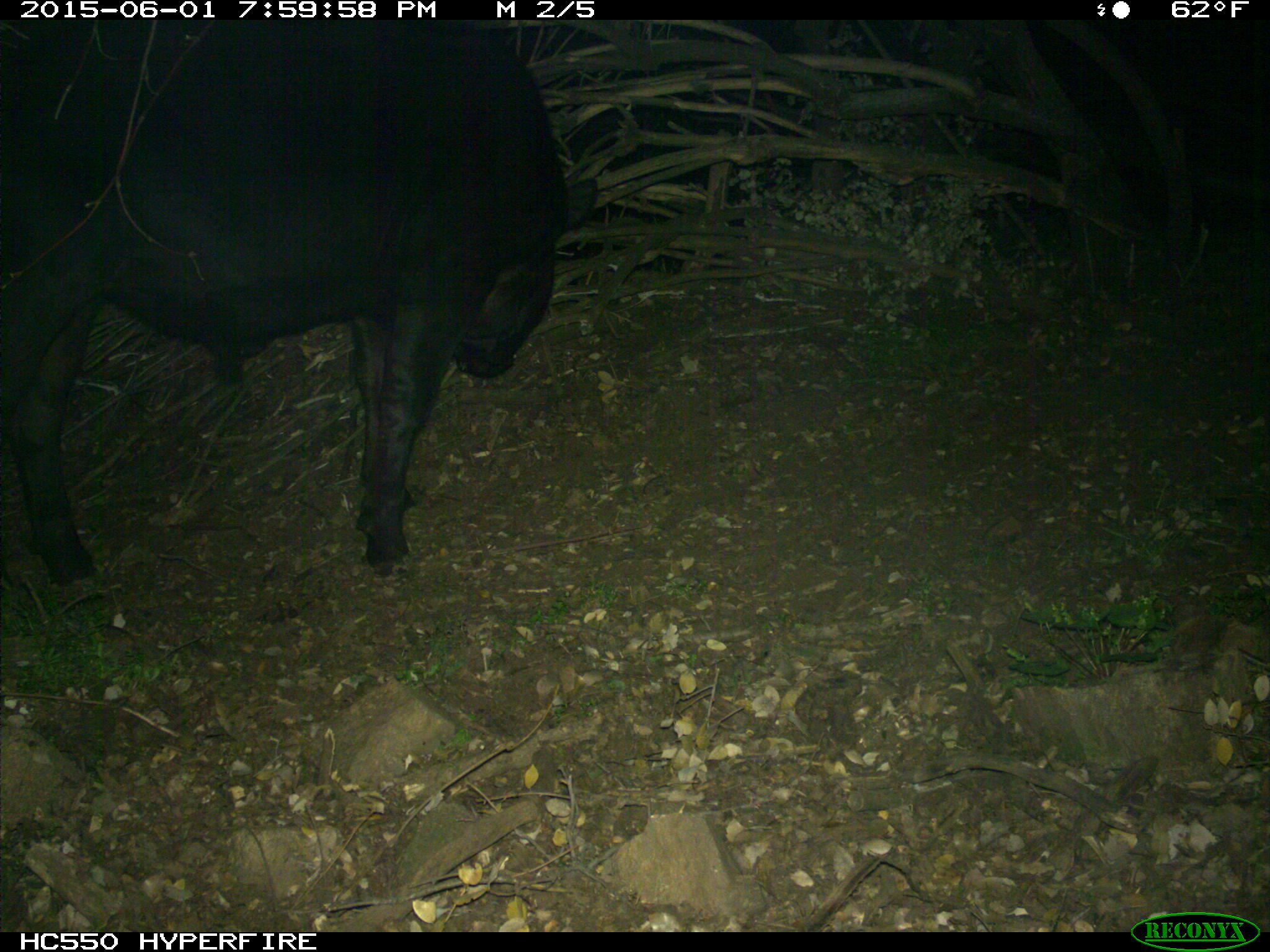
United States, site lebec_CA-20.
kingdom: Animalia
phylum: Chordata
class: Mammalia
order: Artiodactyla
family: Bovidae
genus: Bos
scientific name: Bos taurus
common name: domestic cow